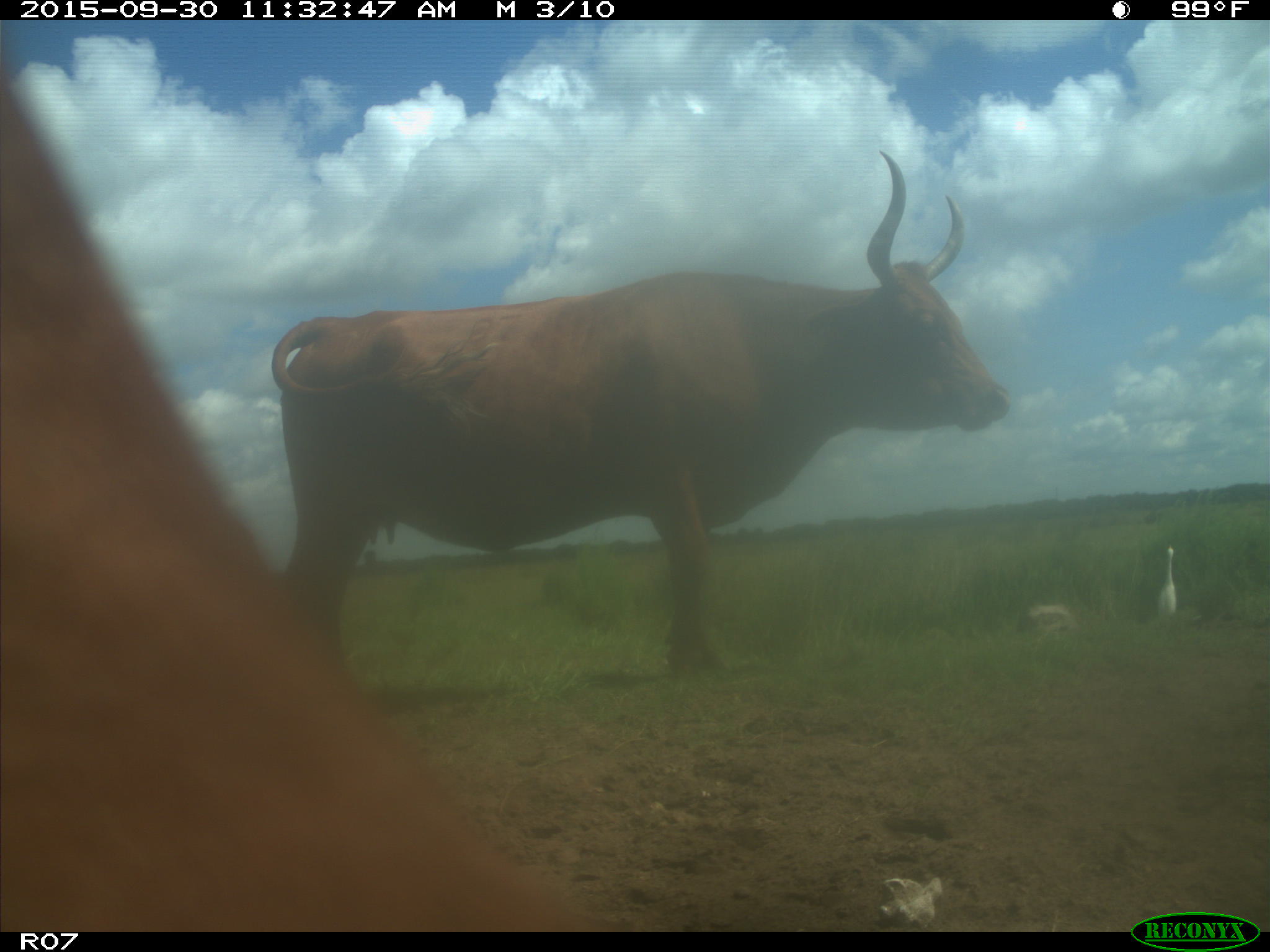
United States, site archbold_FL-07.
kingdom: Animalia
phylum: Chordata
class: Mammalia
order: Artiodactyla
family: Bovidae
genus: Bos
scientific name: Bos taurus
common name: domestic cow